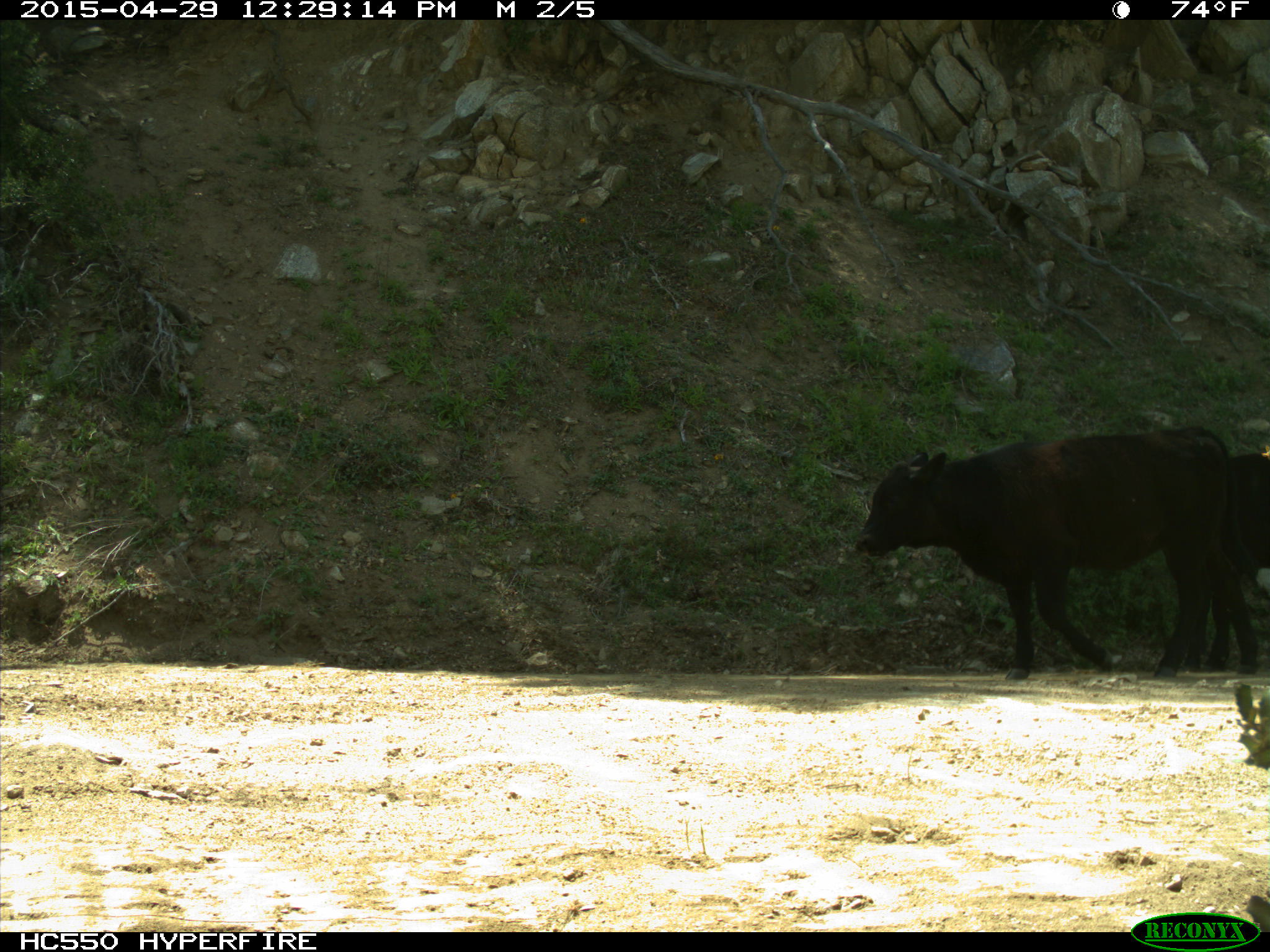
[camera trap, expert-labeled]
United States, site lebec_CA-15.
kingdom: Animalia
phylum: Chordata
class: Mammalia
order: Artiodactyla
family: Bovidae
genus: Bos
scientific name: Bos taurus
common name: domestic cow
Bos taurus (domestic cow).